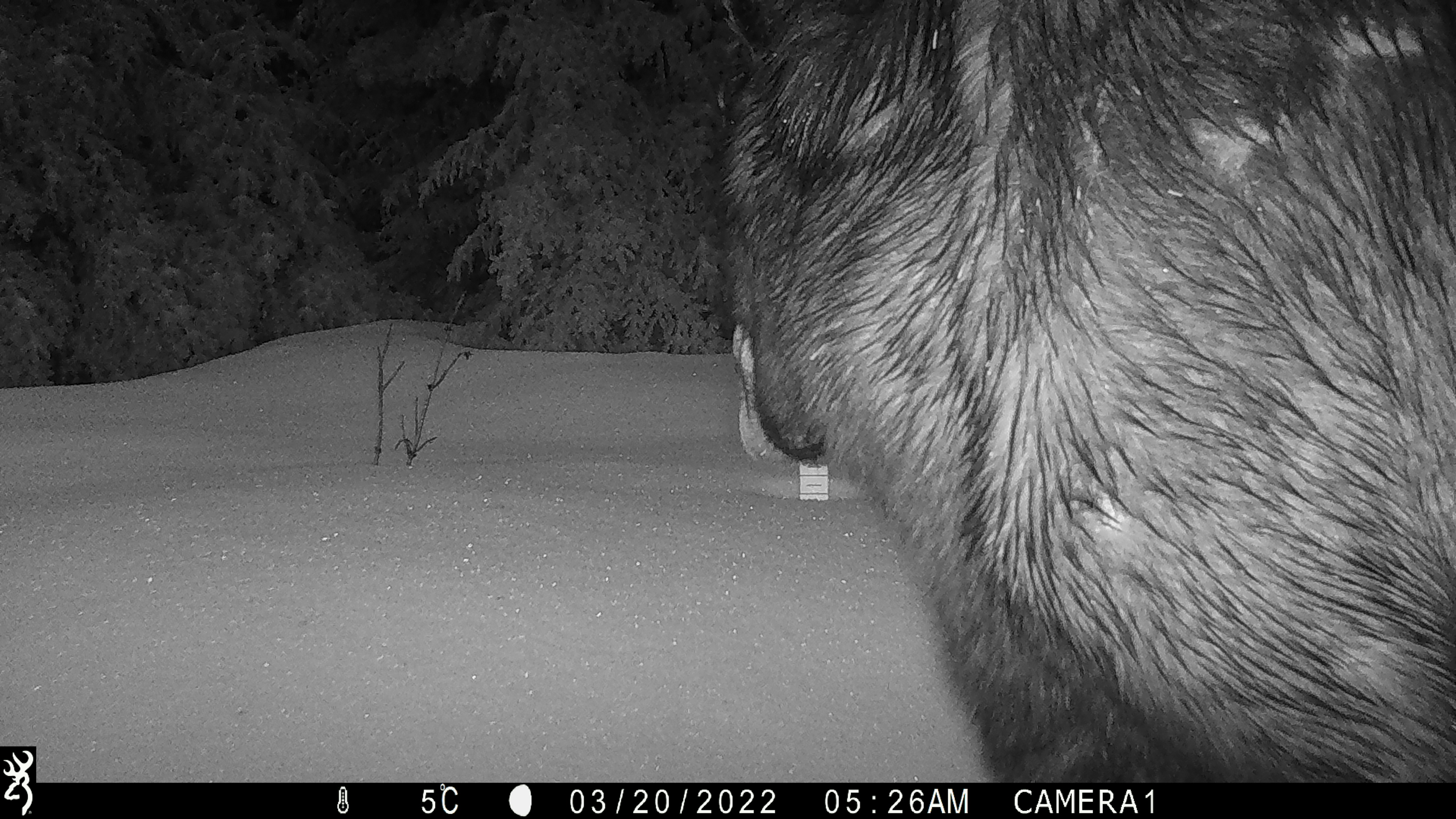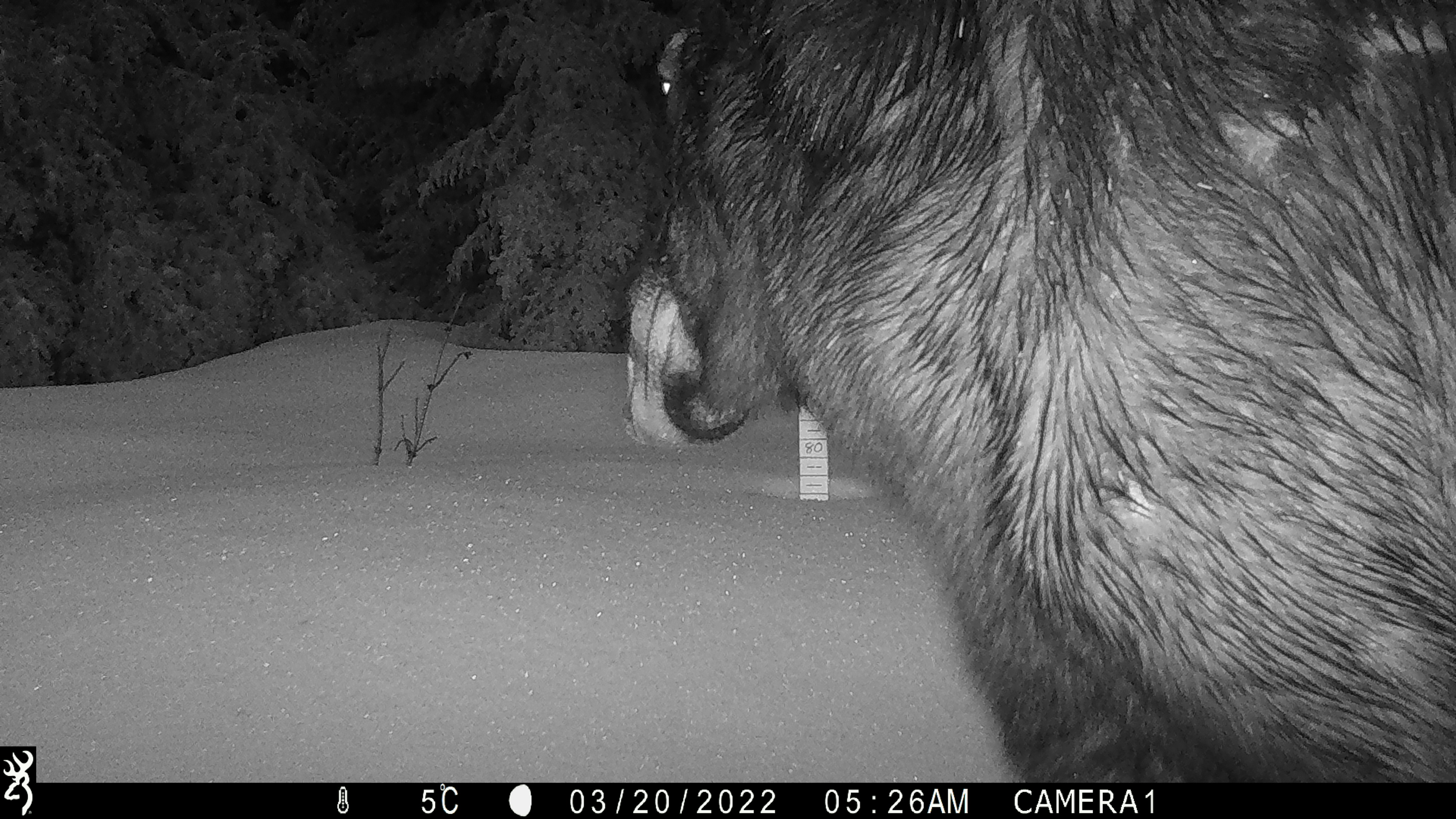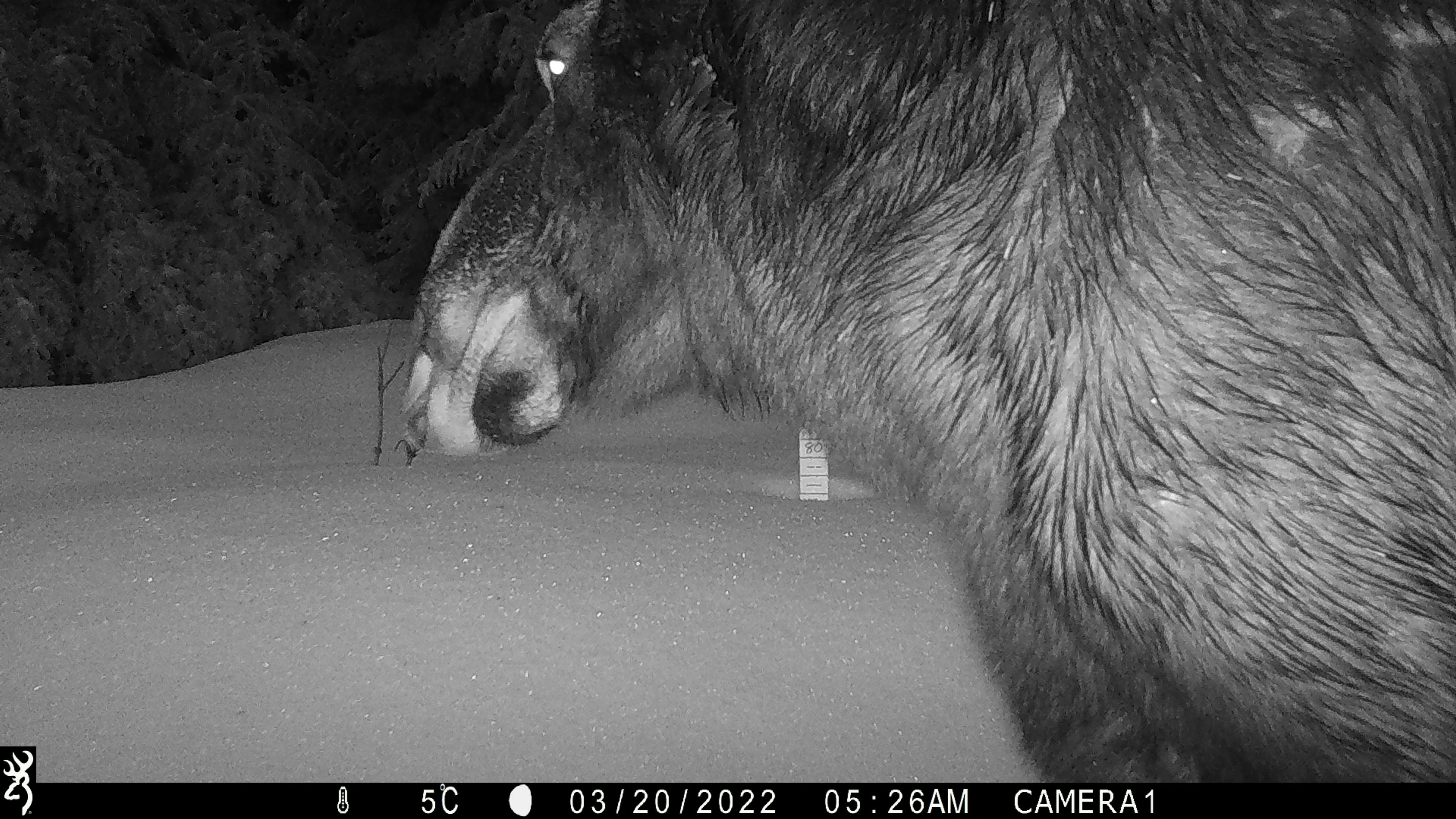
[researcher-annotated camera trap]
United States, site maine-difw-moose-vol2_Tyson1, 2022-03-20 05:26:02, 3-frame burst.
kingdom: Animalia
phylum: Chordata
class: Mammalia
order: Artiodactyla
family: Cervidae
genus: Alces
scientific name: Alces alces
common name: moose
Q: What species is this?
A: Moose (Alces alces).